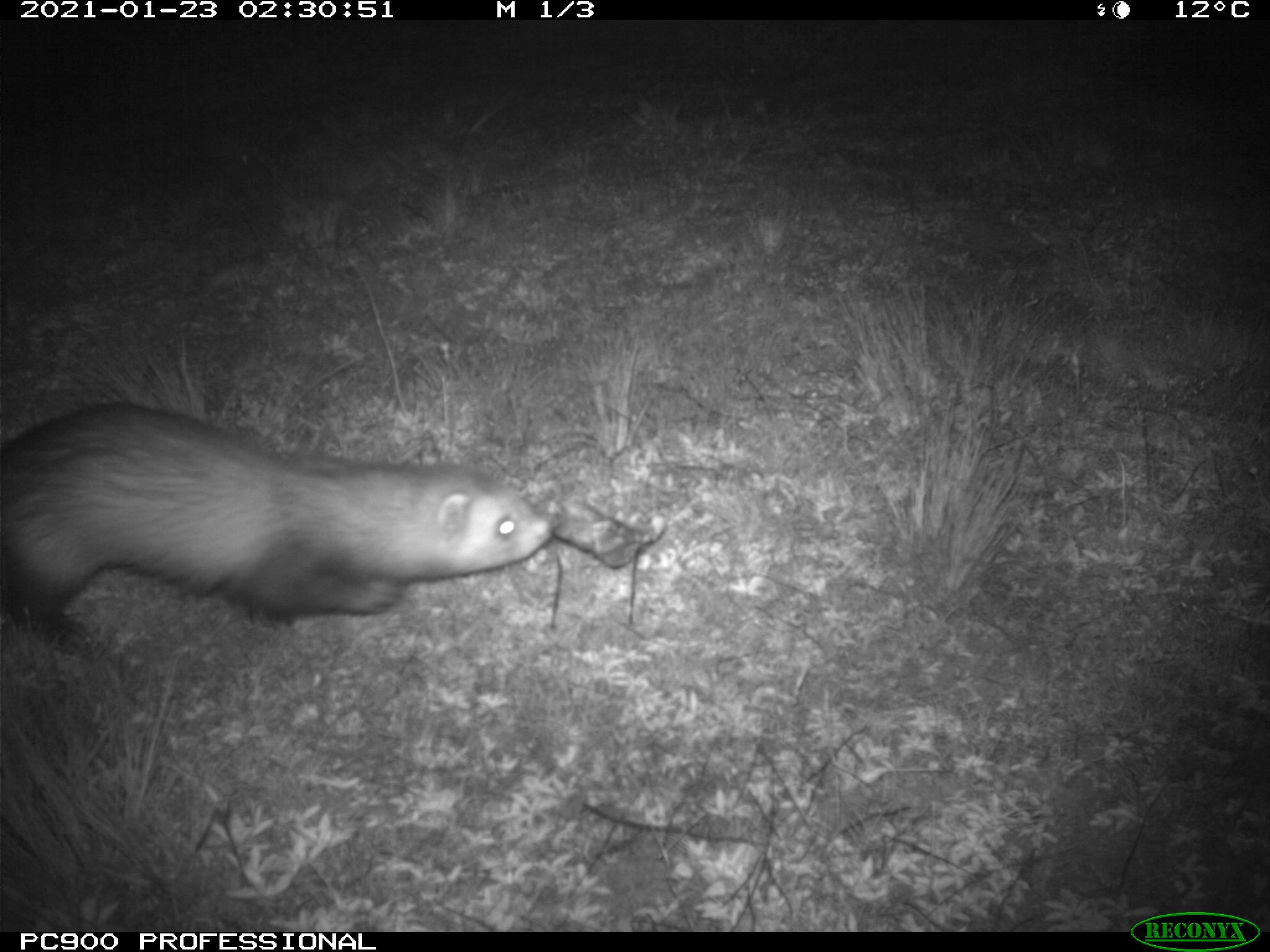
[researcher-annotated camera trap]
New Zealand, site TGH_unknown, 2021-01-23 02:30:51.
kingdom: Animalia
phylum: Chordata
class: Mammalia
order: Carnivora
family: Mustelidae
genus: Mustela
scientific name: Mustela furo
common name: ferret